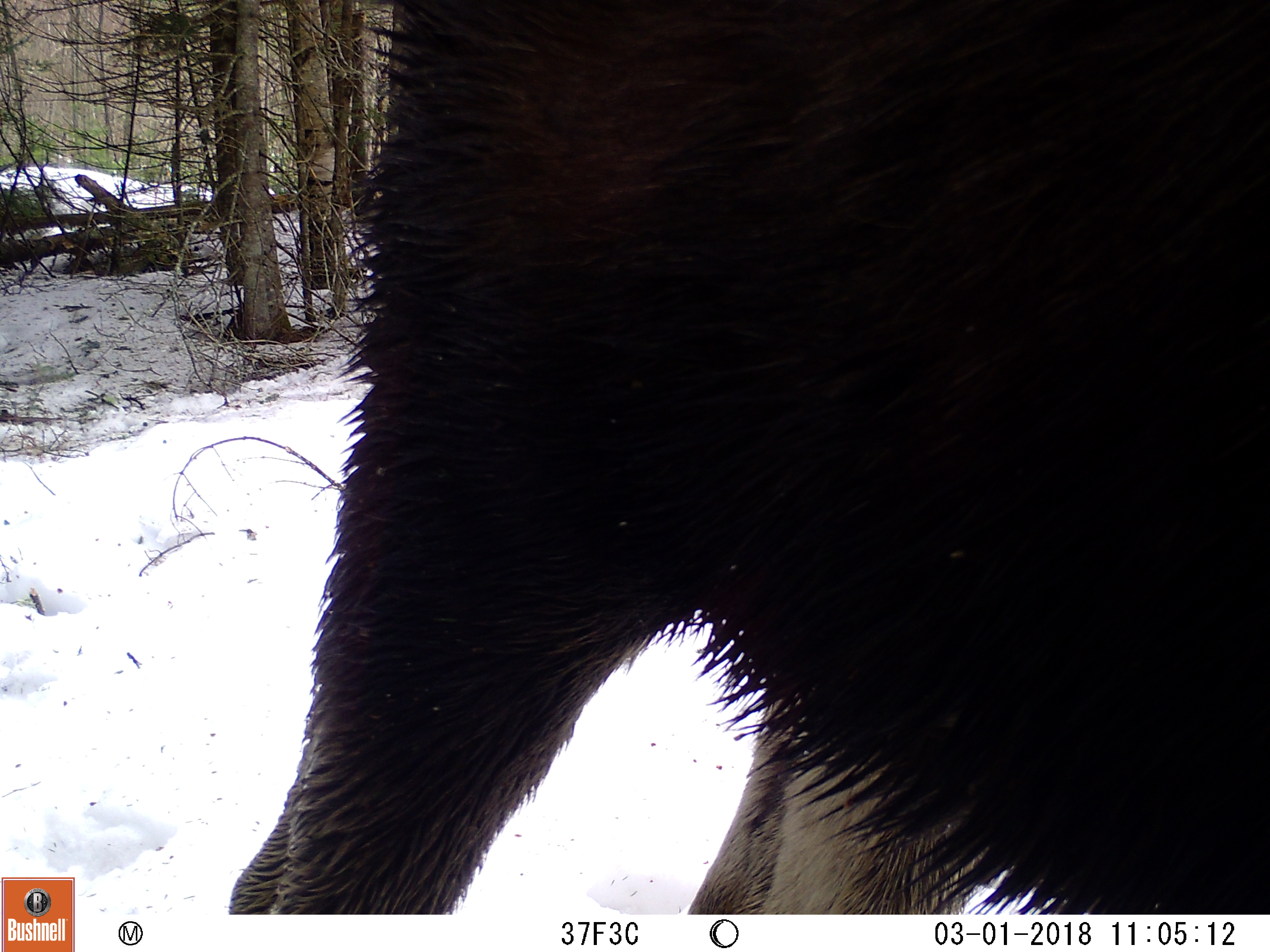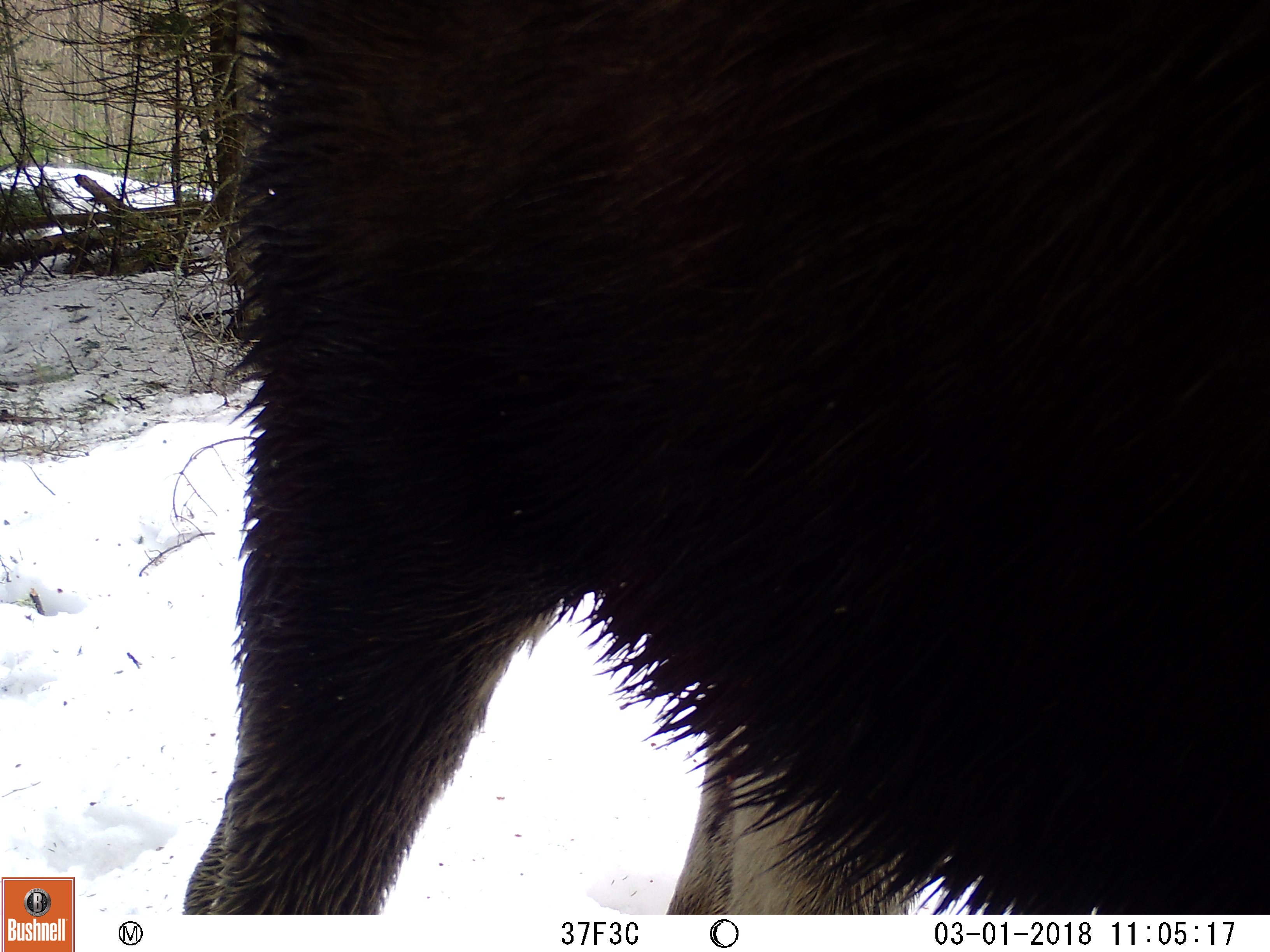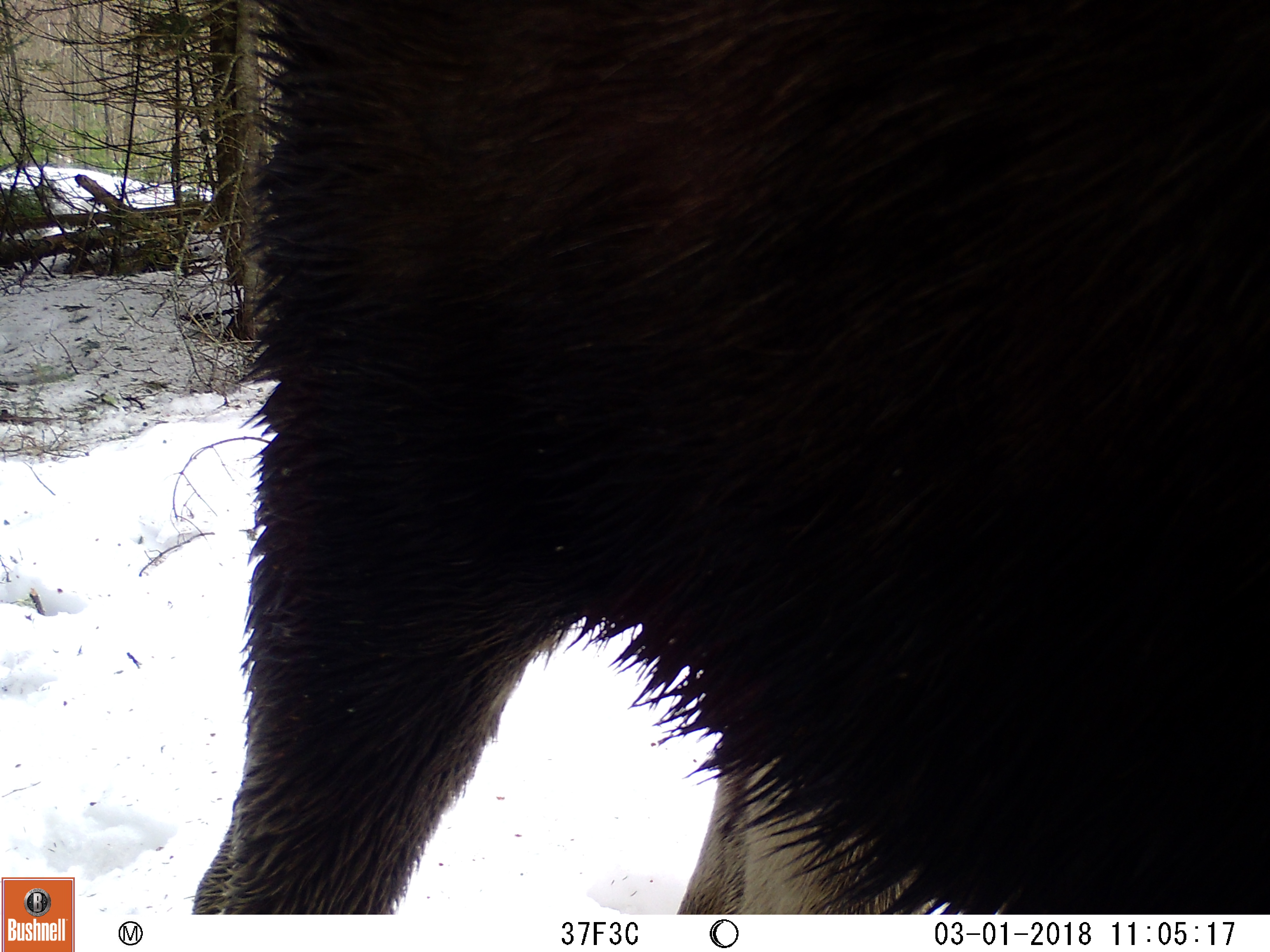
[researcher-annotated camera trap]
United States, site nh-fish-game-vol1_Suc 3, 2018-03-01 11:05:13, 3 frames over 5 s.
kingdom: Animalia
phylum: Chordata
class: Mammalia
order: Artiodactyla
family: Cervidae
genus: Alces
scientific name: Alces alces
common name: moose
Moose (Alces alces).